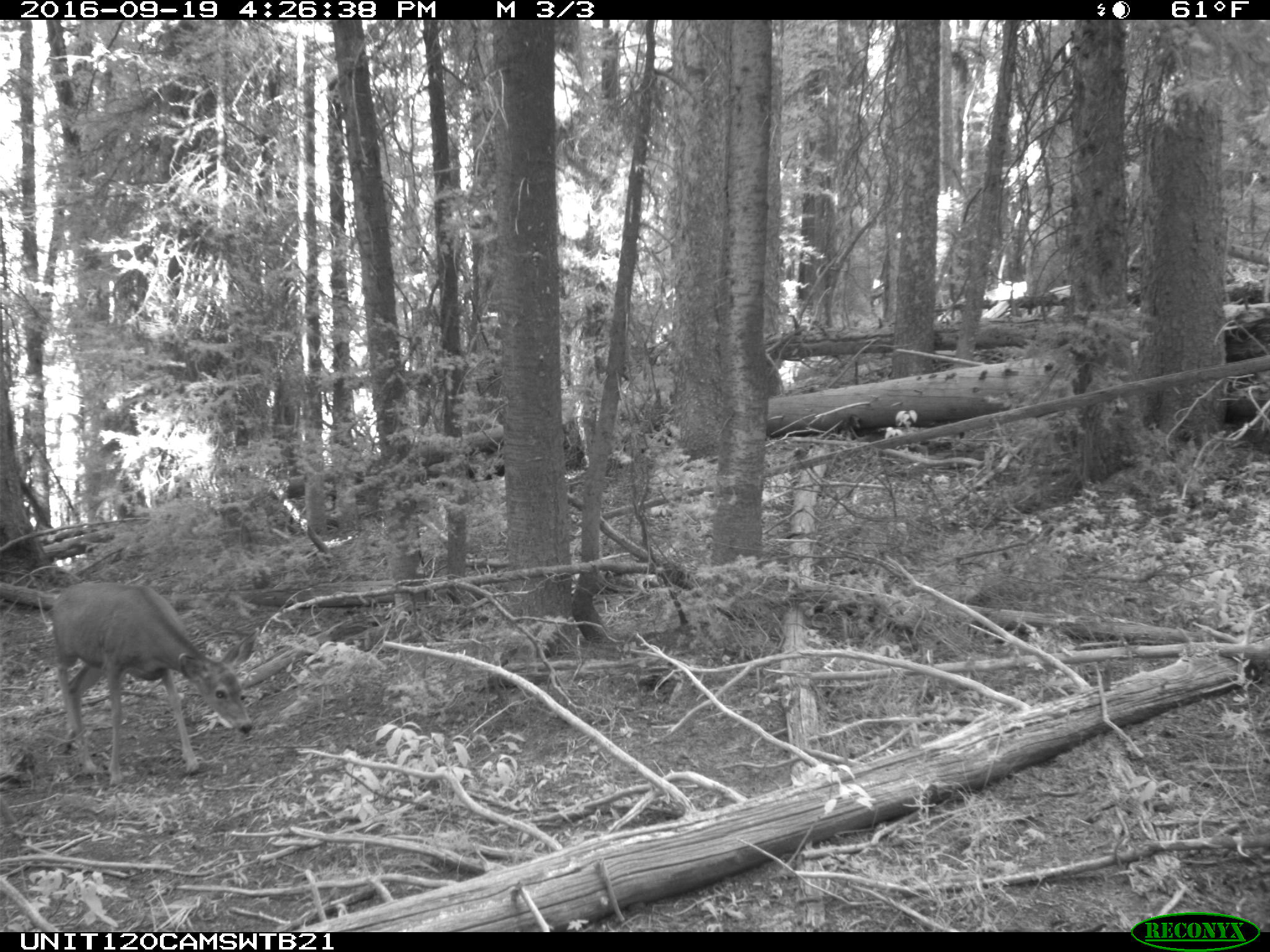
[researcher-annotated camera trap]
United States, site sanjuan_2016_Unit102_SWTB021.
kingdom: Animalia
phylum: Chordata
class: Mammalia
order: Artiodactyla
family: Cervidae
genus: Odocoileus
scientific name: Odocoileus hemionus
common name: mule deer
Odocoileus hemionus (mule deer).